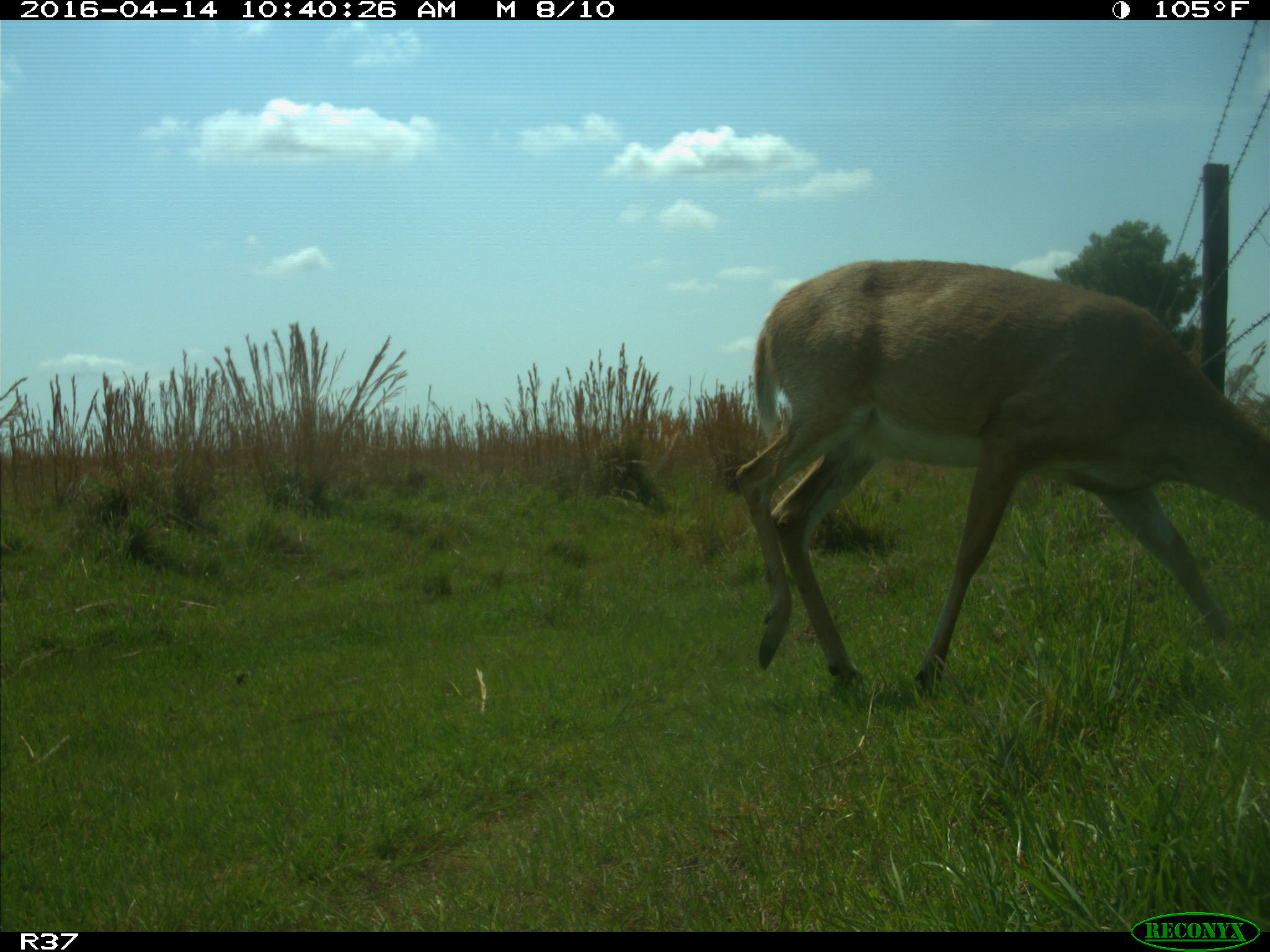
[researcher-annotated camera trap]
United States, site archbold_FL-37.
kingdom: Animalia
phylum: Chordata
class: Mammalia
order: Artiodactyla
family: Cervidae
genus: Odocoileus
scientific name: Odocoileus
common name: deer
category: unidentified deer